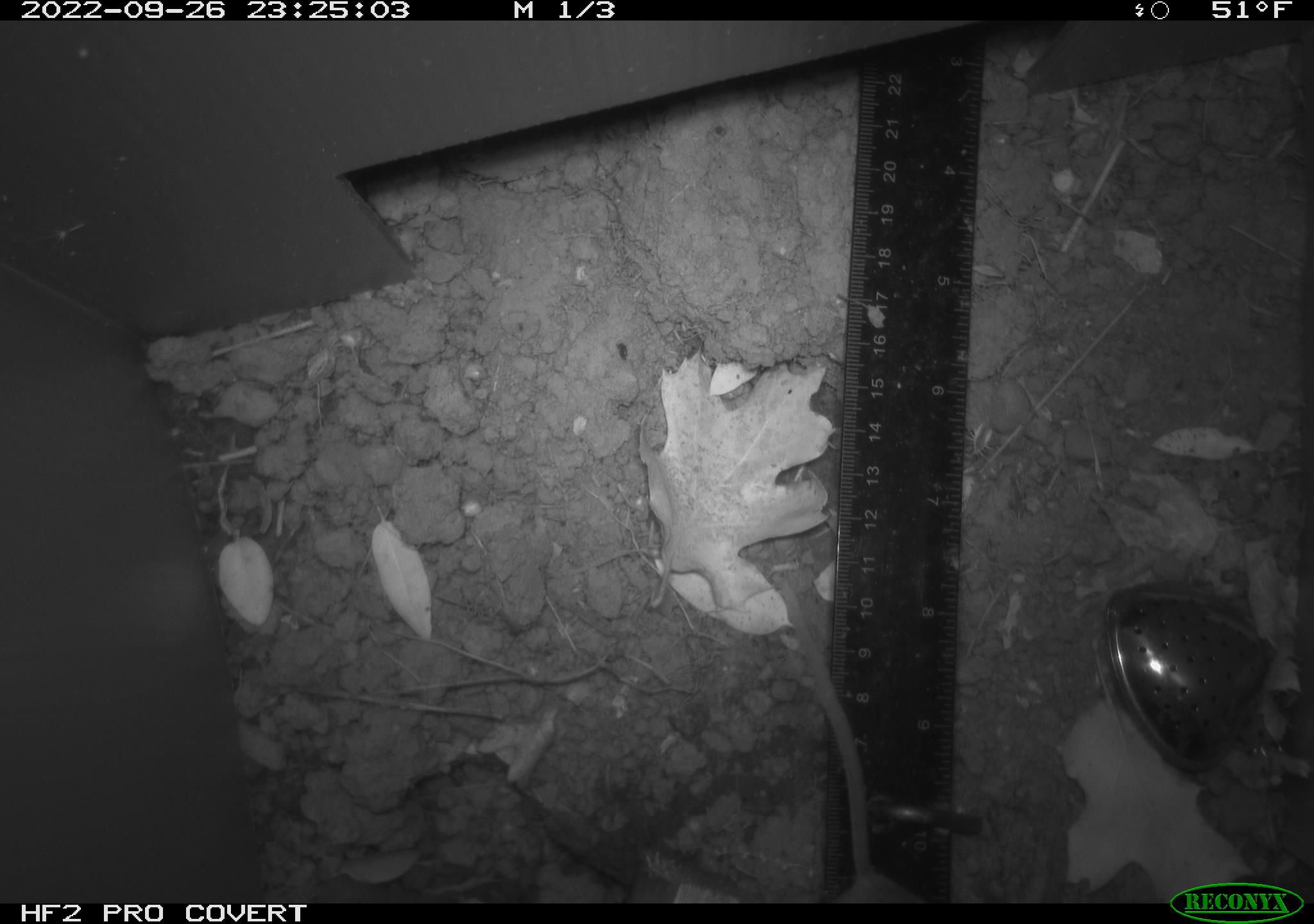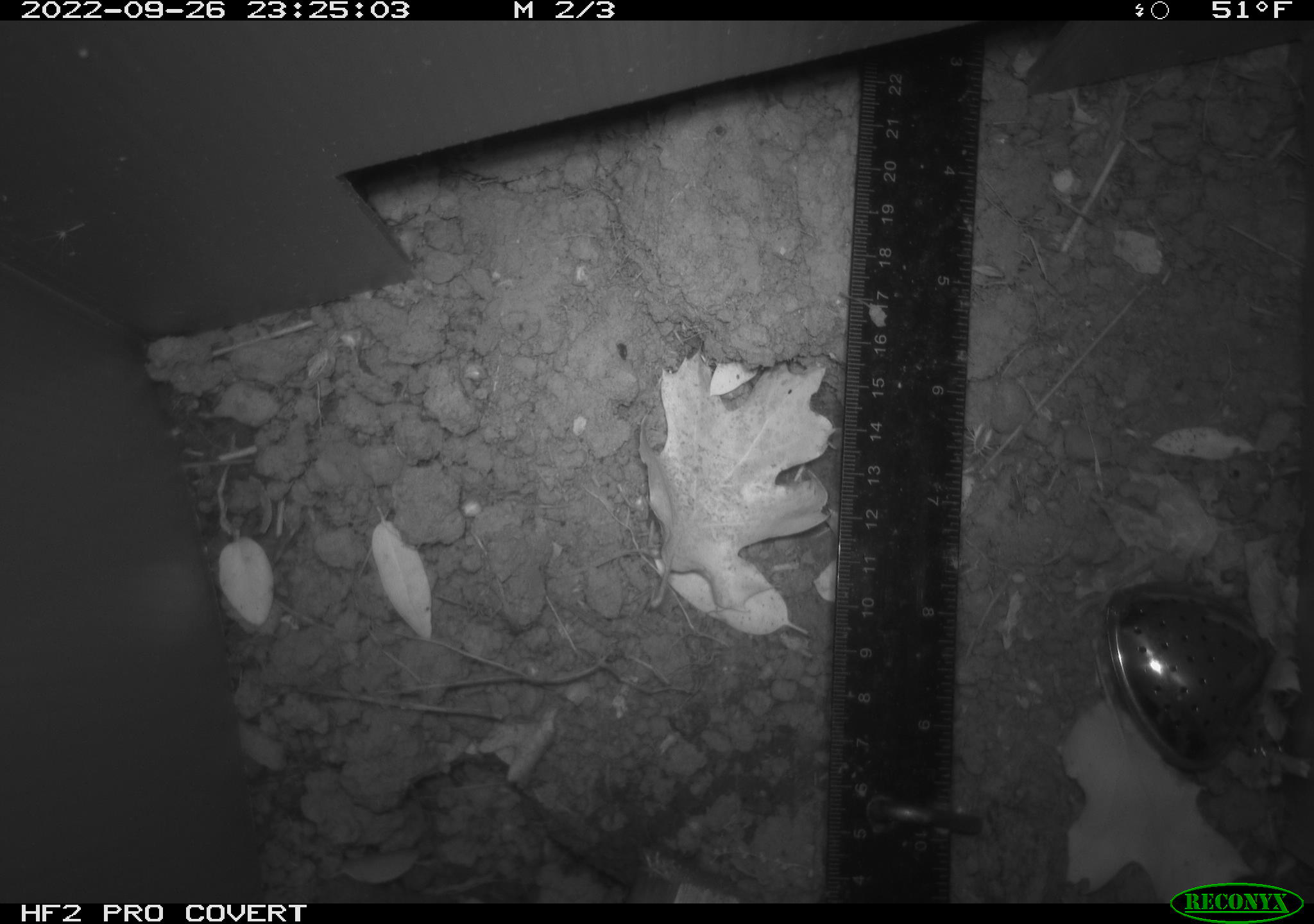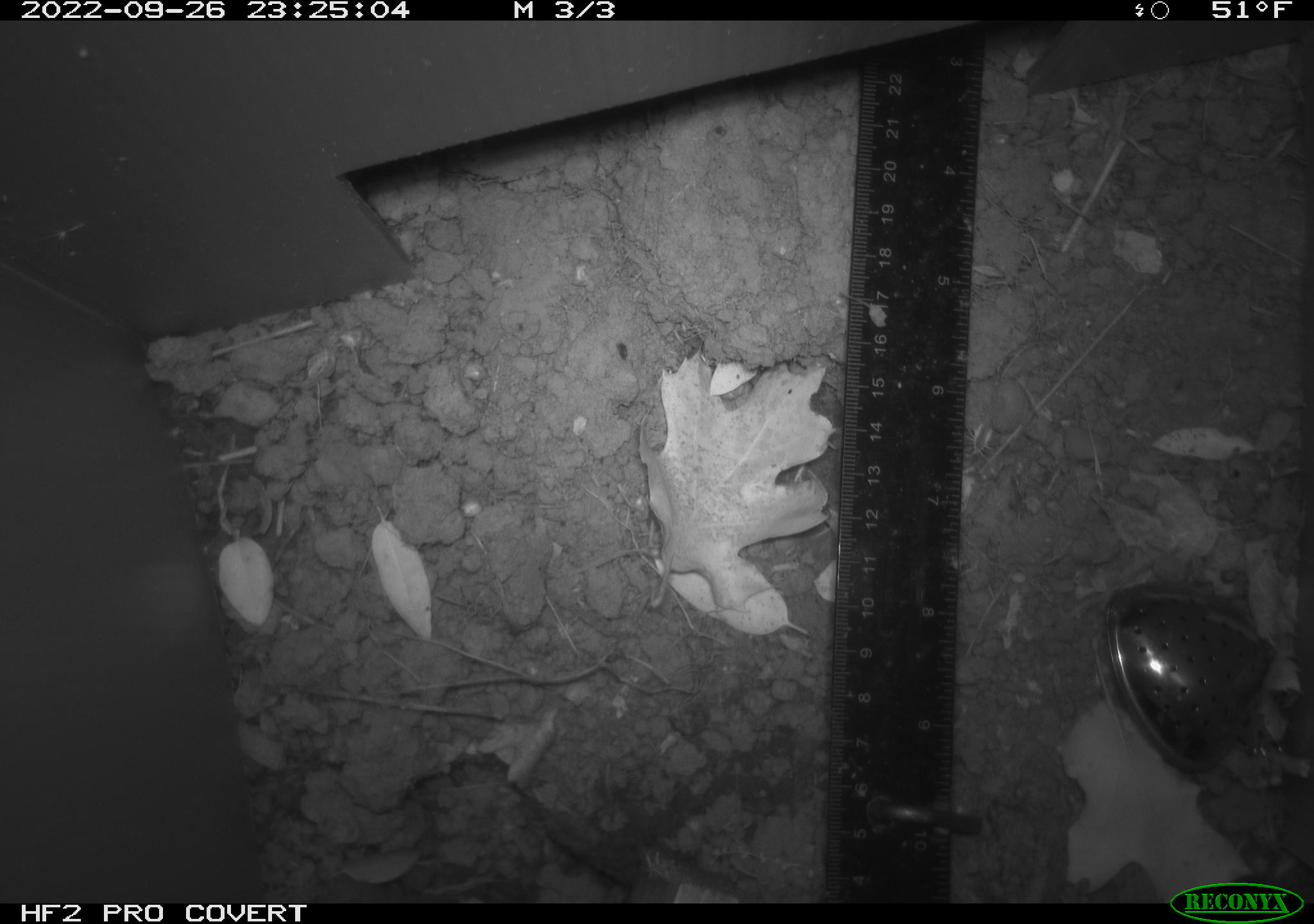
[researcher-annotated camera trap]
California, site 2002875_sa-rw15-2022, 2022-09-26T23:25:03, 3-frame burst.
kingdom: Animalia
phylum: Chordata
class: Mammalia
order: Rodentia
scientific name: Rodentia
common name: mouse species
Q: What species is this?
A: Mouse species (Rodentia).